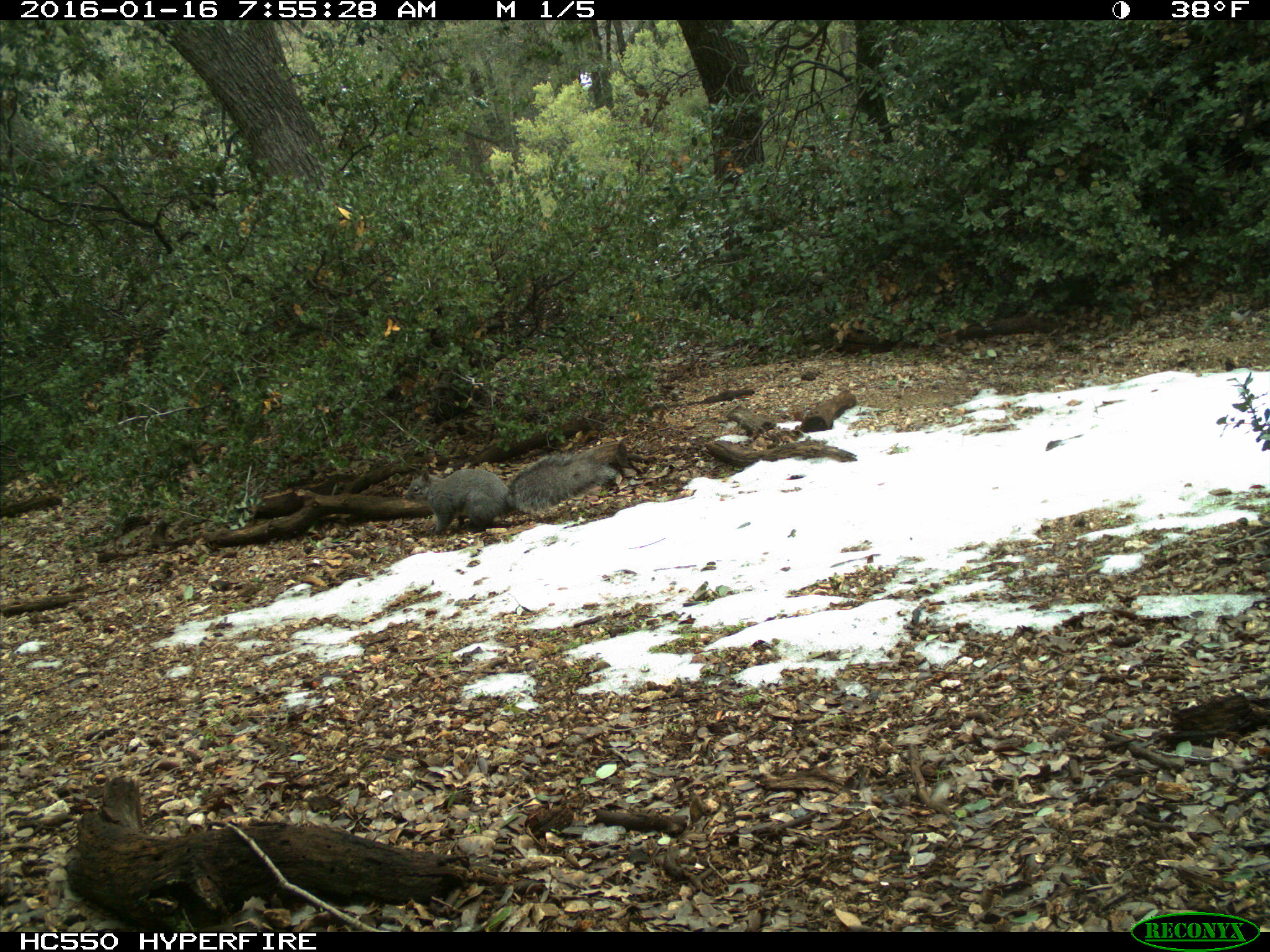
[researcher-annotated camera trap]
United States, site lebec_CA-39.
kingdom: Animalia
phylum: Chordata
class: Mammalia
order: Rodentia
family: Sciuridae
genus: Sciurus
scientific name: Sciurus carolinensis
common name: eastern gray squirrel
Sciurus carolinensis (eastern gray squirrel).